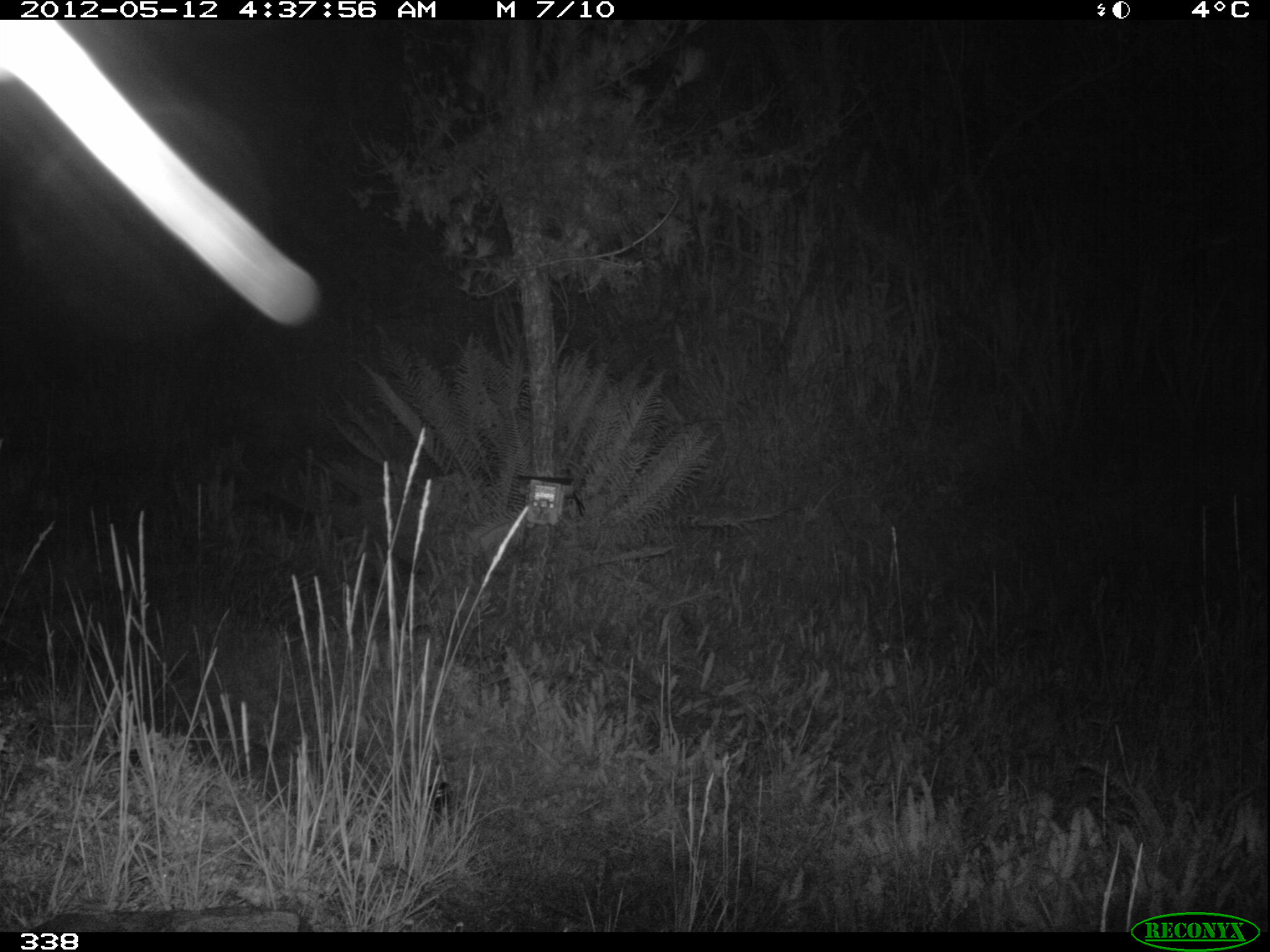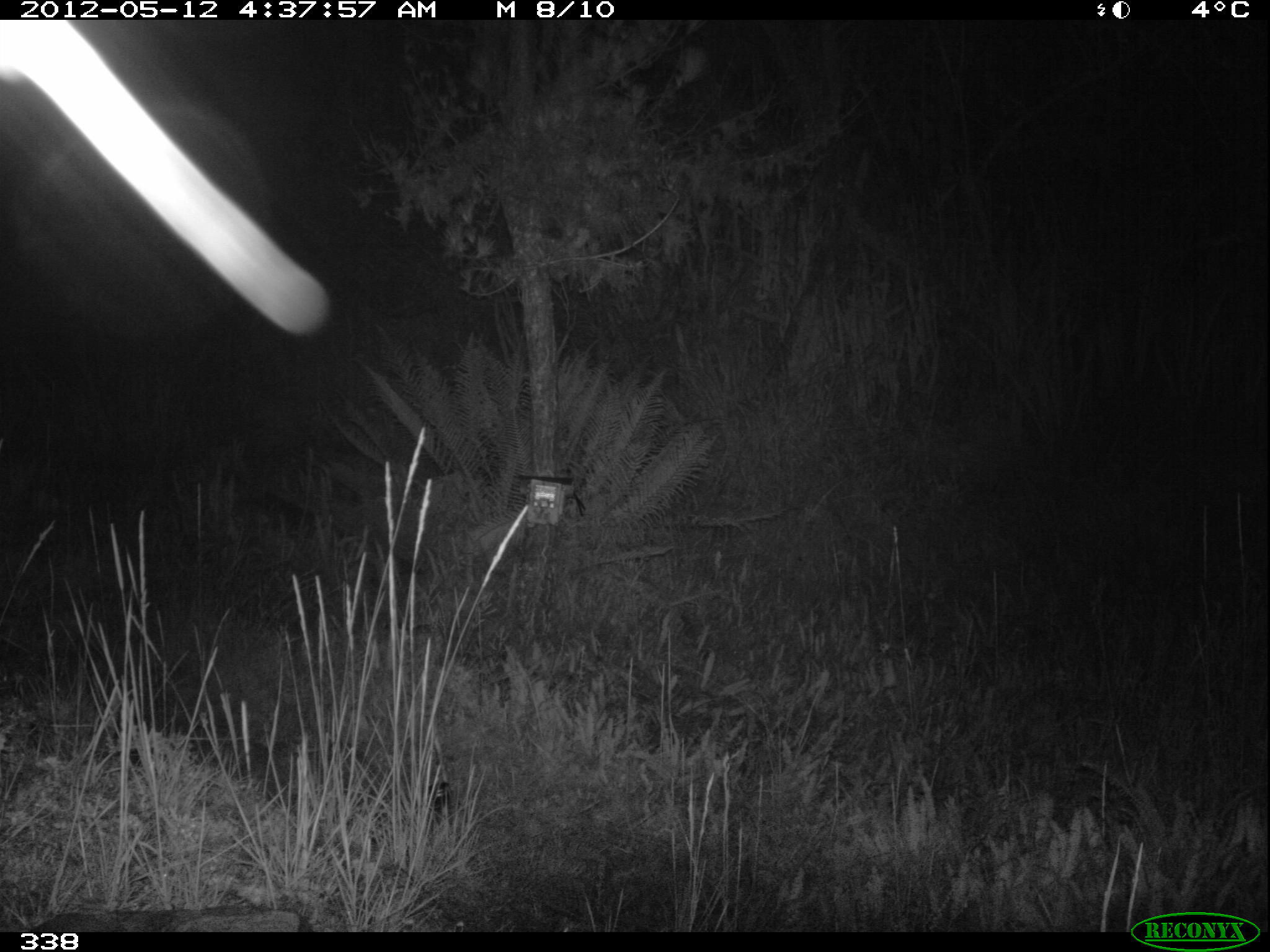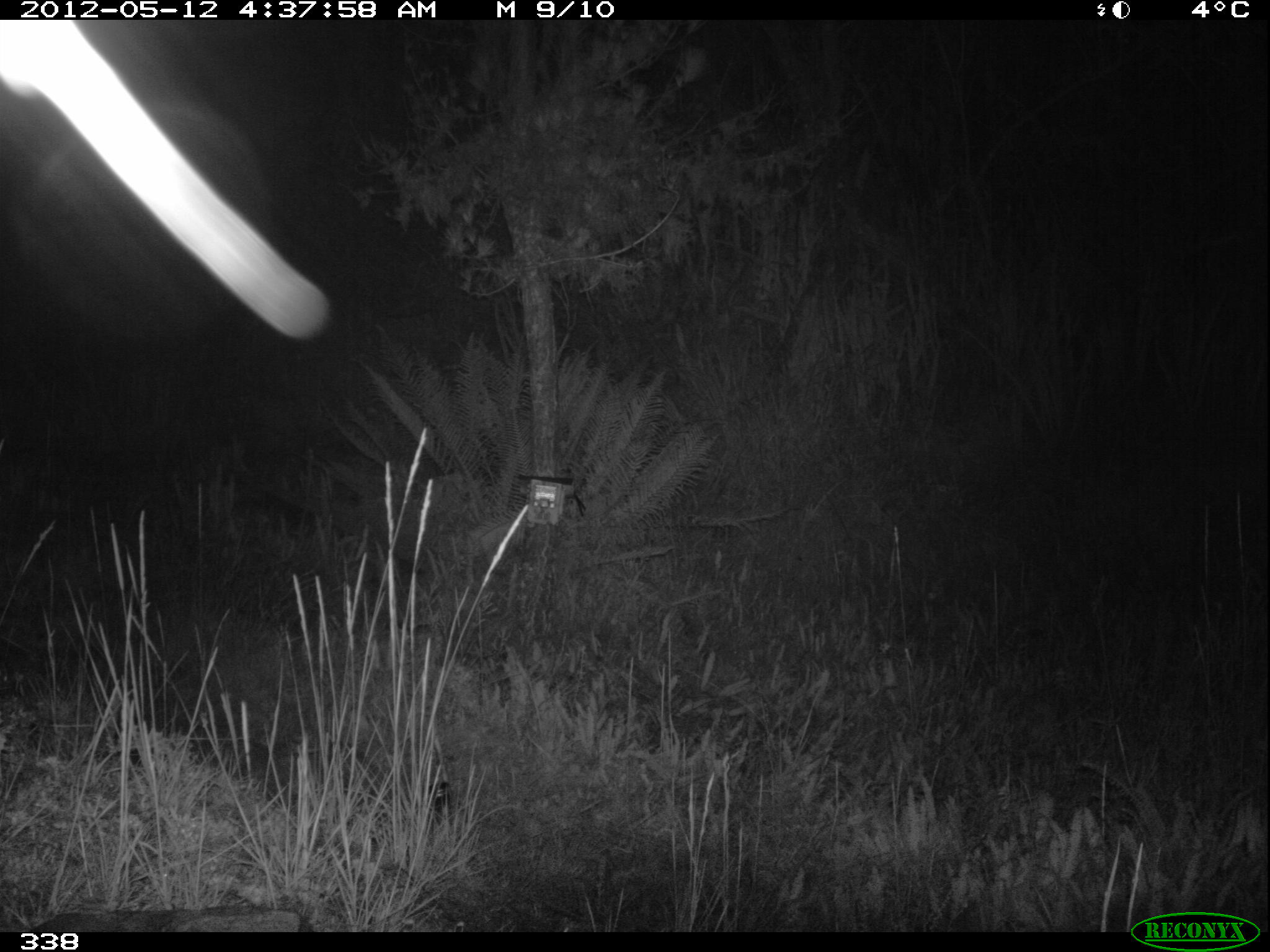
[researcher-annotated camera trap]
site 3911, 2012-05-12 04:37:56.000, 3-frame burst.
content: unidentified animal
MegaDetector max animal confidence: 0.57